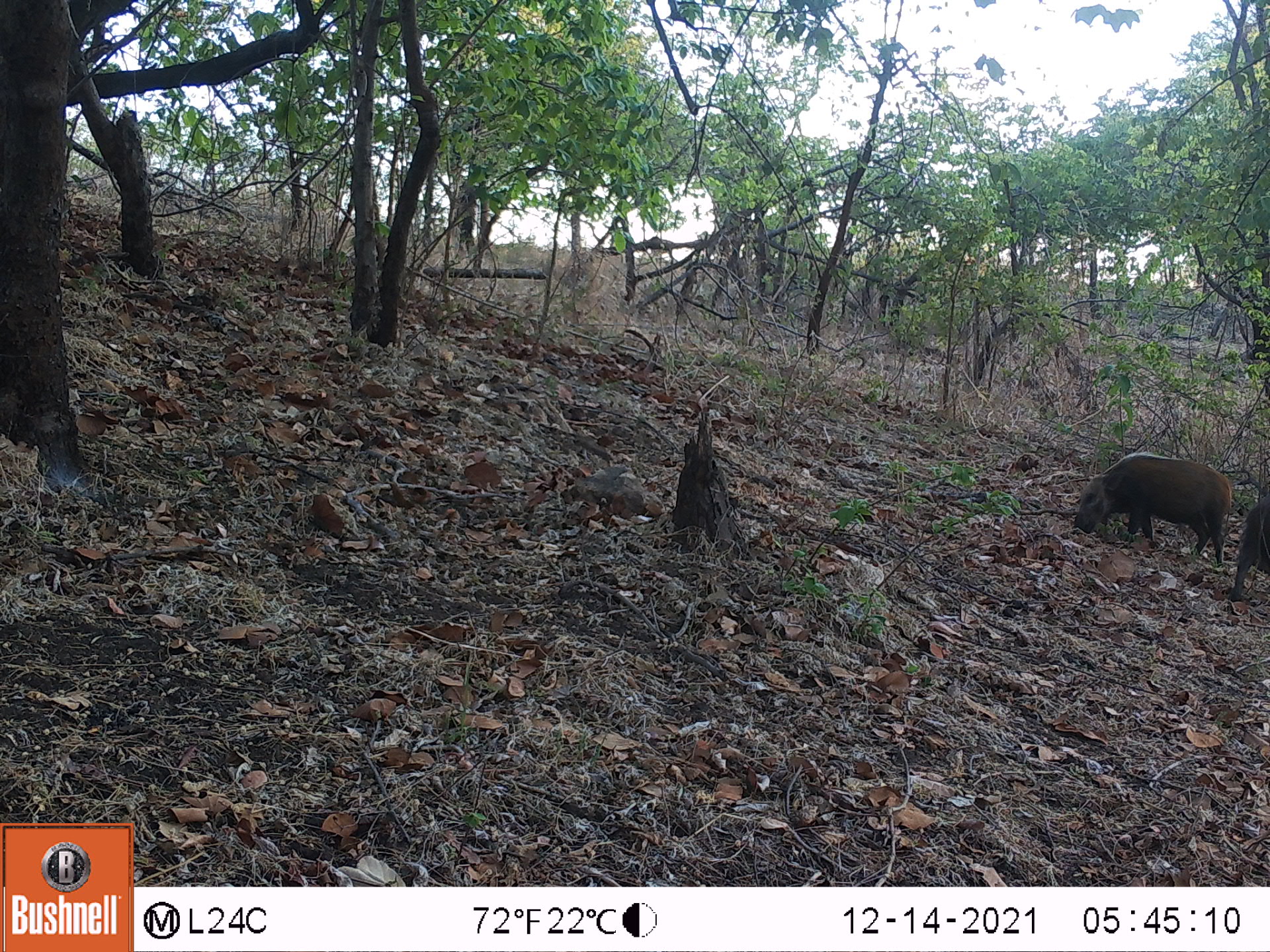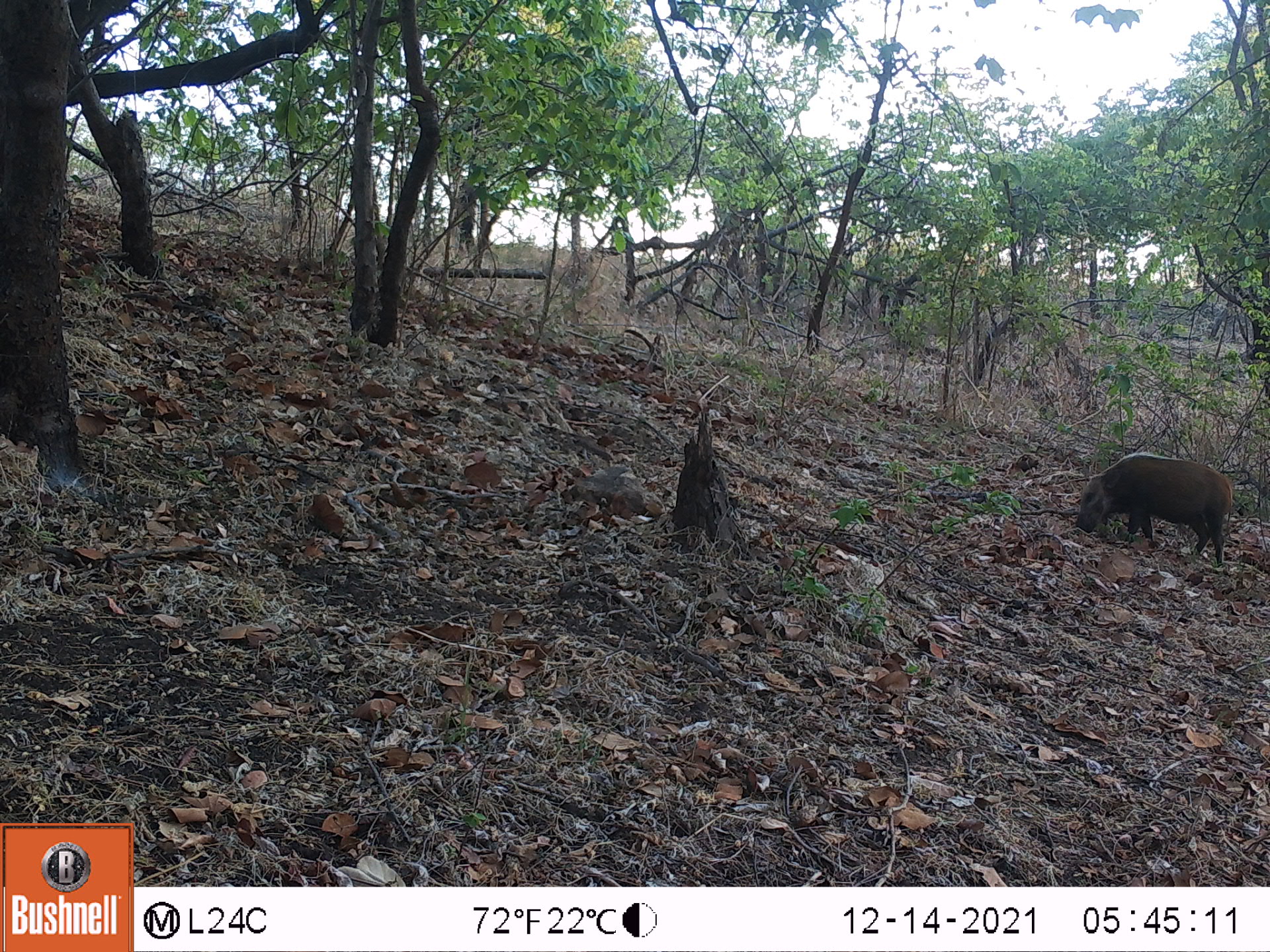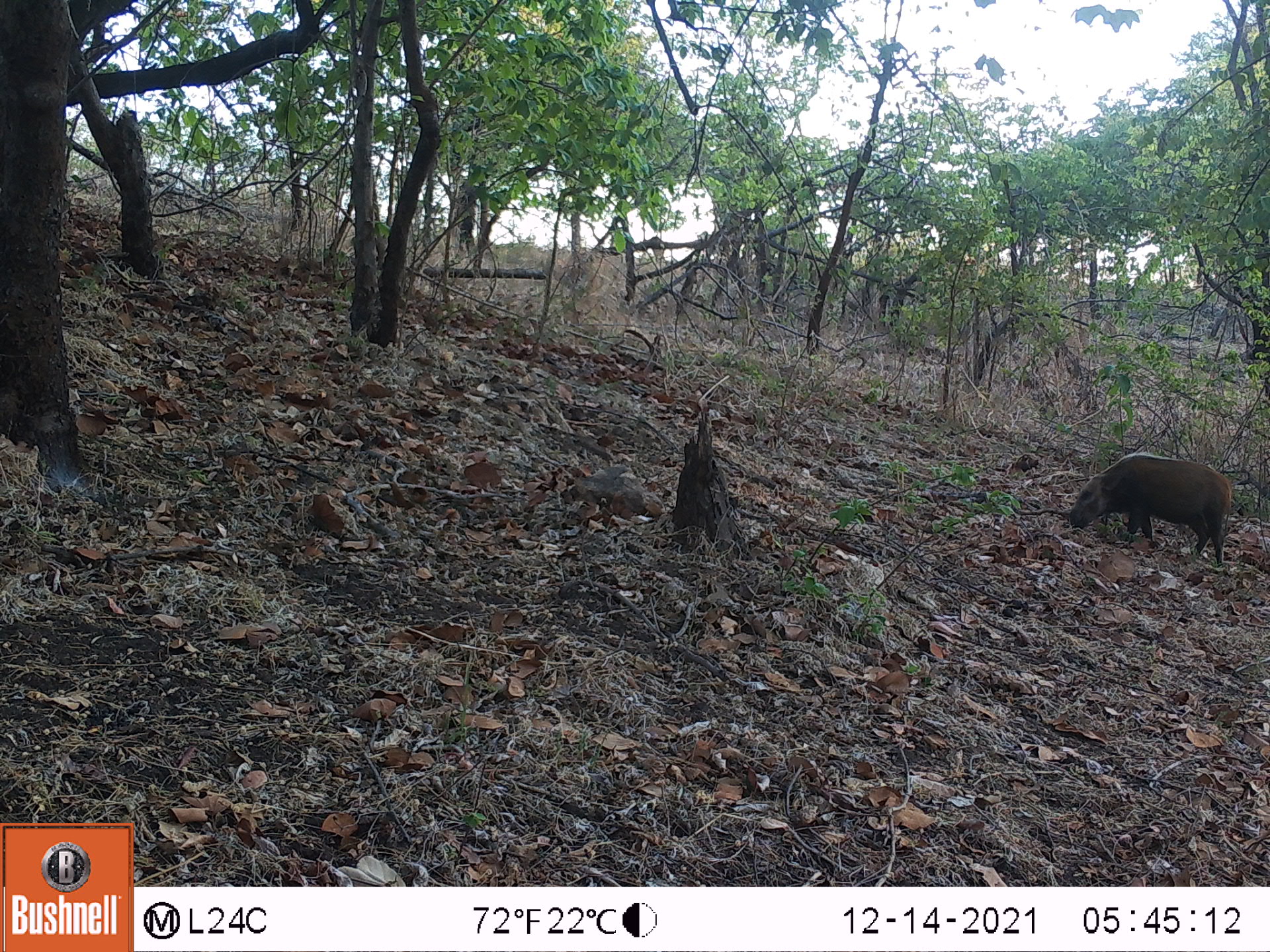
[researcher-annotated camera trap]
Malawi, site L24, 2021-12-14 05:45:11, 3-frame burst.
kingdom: Animalia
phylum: Chordata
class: Mammalia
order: Artiodactyla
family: Suidae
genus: Potamochoerus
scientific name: Potamochoerus larvatus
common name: bushpig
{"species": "bushpig (Potamochoerus larvatus)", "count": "2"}